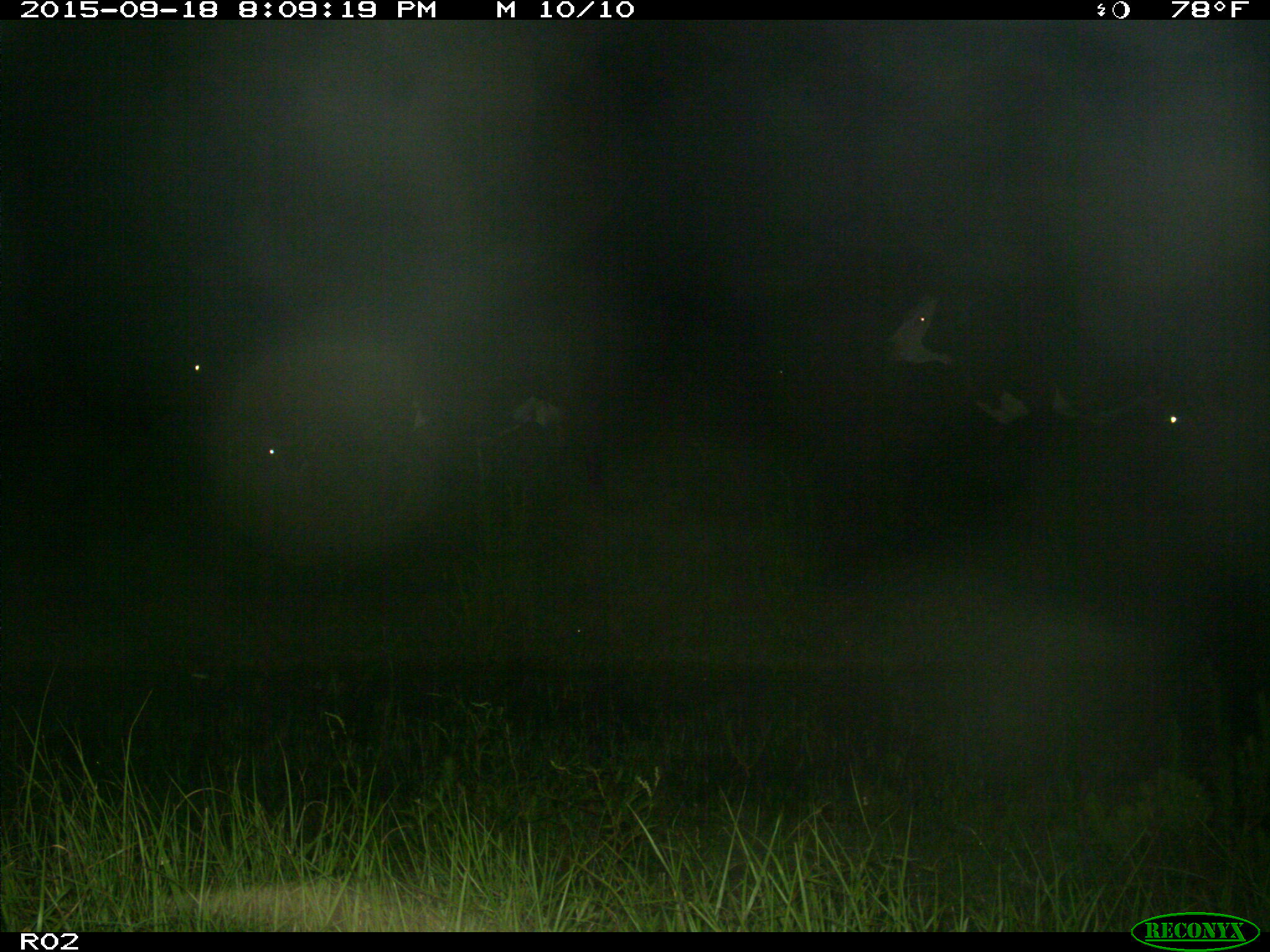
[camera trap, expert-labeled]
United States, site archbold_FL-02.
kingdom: Animalia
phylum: Chordata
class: Mammalia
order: Artiodactyla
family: Bovidae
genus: Bos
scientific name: Bos taurus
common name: domestic cow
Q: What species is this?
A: Bos taurus (domestic cow).